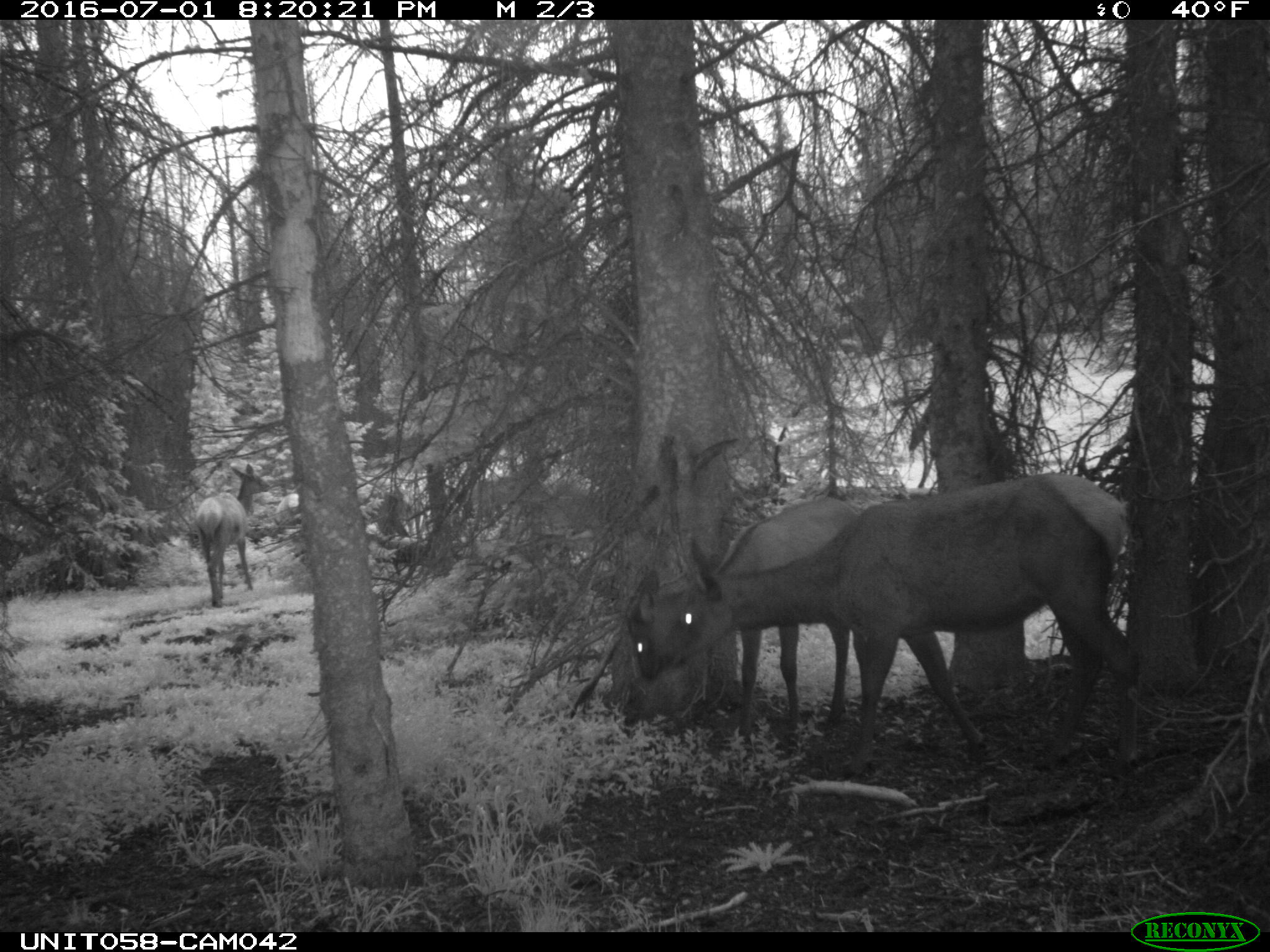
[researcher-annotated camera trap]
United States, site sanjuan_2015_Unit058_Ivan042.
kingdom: Animalia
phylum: Chordata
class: Mammalia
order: Artiodactyla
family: Cervidae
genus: Cervus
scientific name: Cervus elaphus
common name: red deer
Cervus elaphus (red deer).